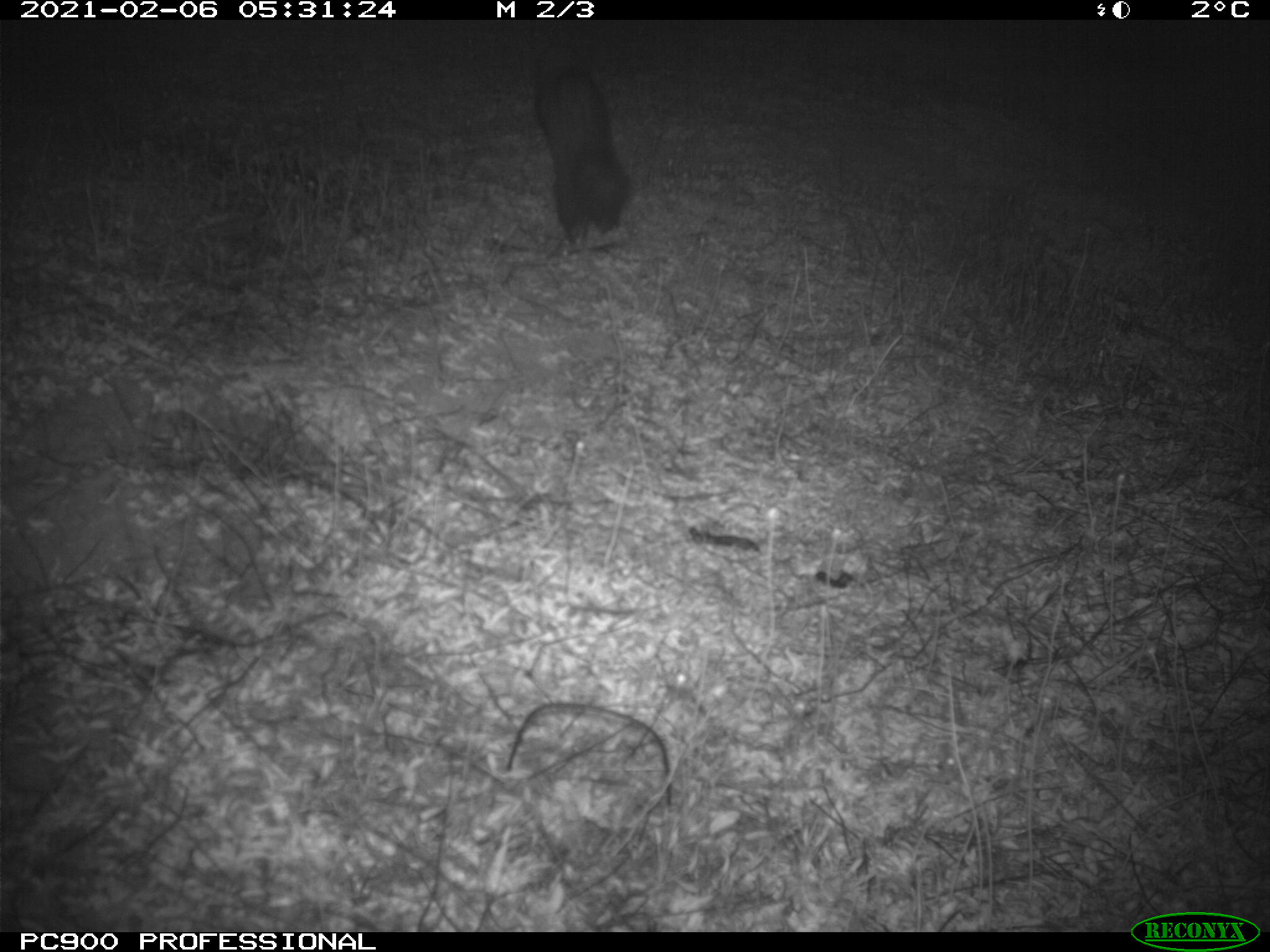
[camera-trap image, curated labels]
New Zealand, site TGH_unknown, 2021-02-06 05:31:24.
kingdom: Animalia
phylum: Chordata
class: Mammalia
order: Carnivora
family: Mustelidae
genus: Mustela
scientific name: Mustela furo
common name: ferret